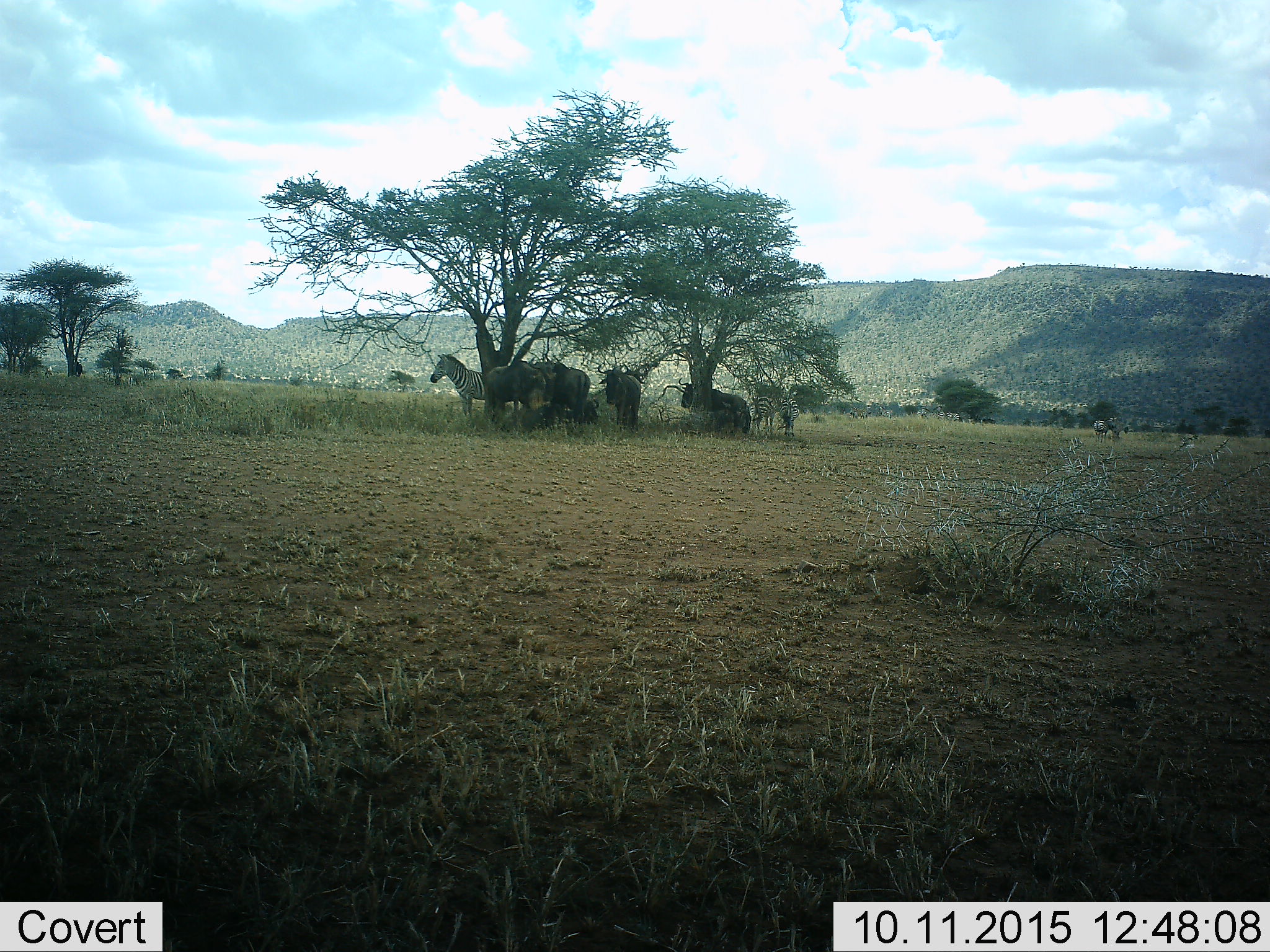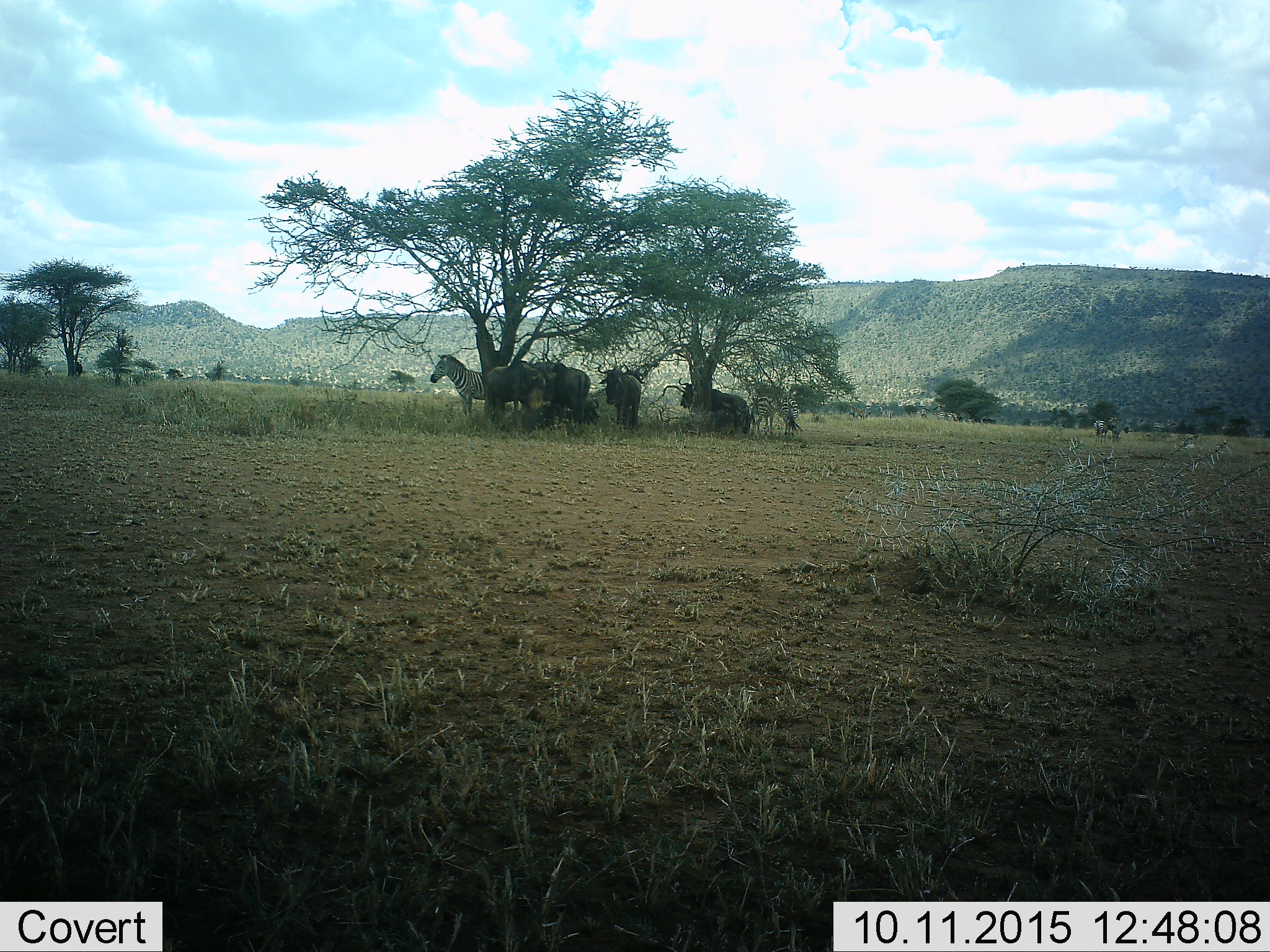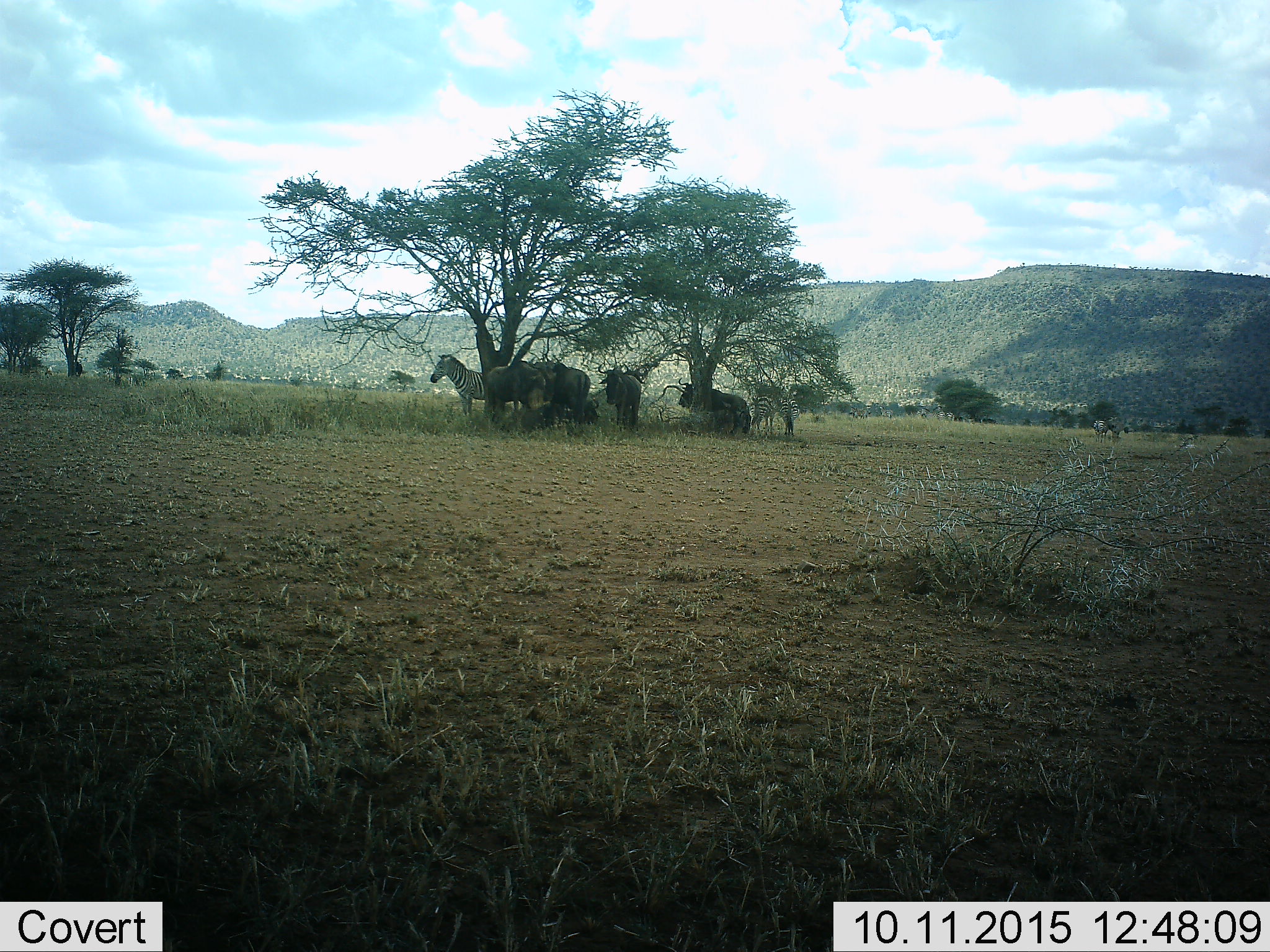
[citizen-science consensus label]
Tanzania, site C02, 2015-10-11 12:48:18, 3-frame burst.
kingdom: Animalia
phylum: Chordata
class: Mammalia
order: Artiodactyla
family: Bovidae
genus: Connochaetes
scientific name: Connochaetes taurinus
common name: blue wildebeest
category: wildebeest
Wildebeest (blue wildebeest) (Connochaetes taurinus), count 5. Behavior (volunteer vote fractions): standing 80%, resting 80%, moving 0%, interacting 0%. Young present (vote fraction): 7%. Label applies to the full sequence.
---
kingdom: Animalia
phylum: Chordata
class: Mammalia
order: Perissodactyla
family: Equidae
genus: Equus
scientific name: Equus quagga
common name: plains zebra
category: zebra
Zebra (plains zebra) (Equus quagga), count 4. Behavior (volunteer vote fractions): standing 95%, resting 11%, moving 5%, interacting 5%. Young present (vote fraction): 0%. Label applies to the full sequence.